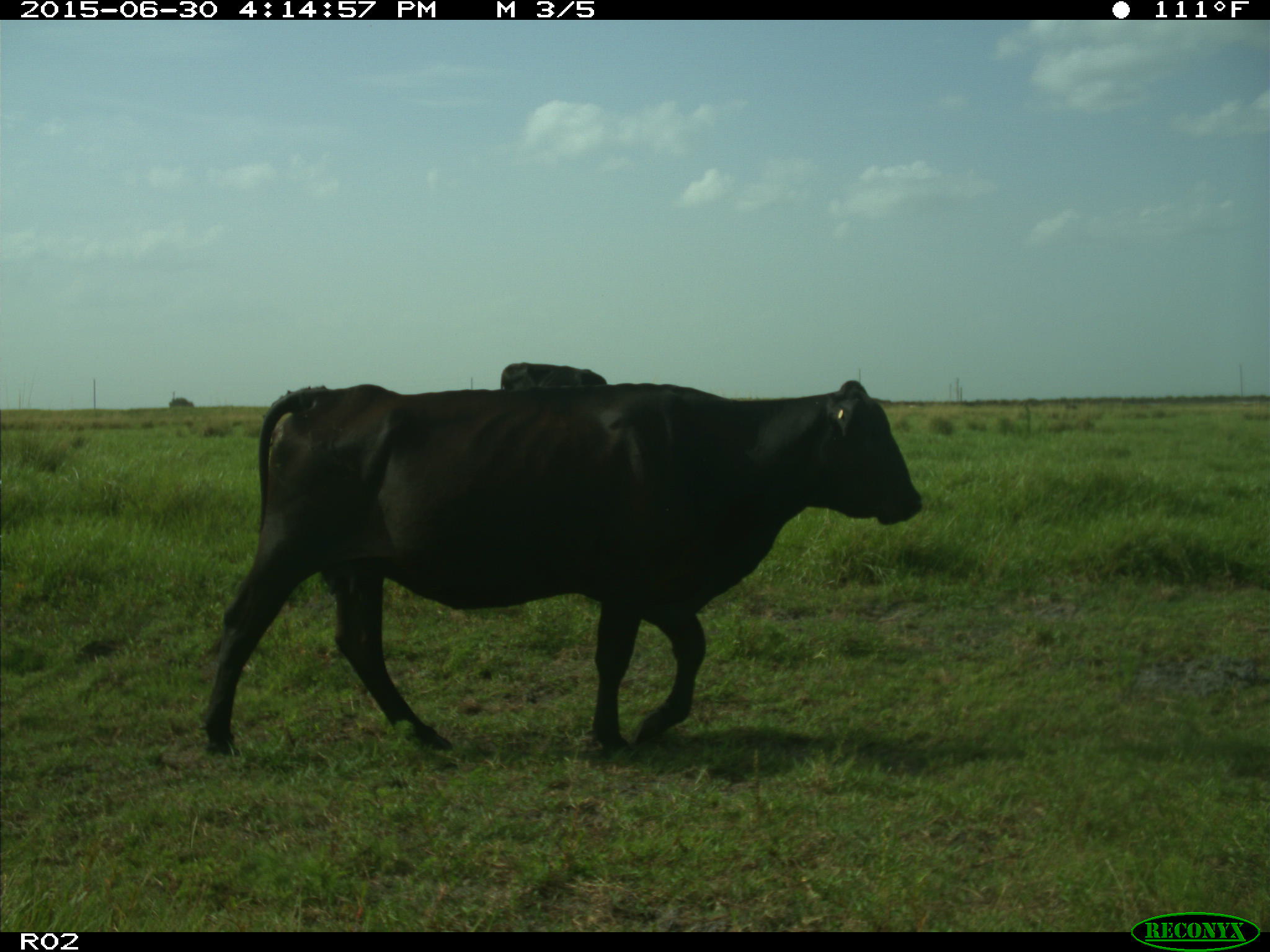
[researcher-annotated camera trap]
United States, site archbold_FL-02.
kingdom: Animalia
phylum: Chordata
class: Mammalia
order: Artiodactyla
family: Bovidae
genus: Bos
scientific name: Bos taurus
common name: domestic cow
Bos taurus (domestic cow).